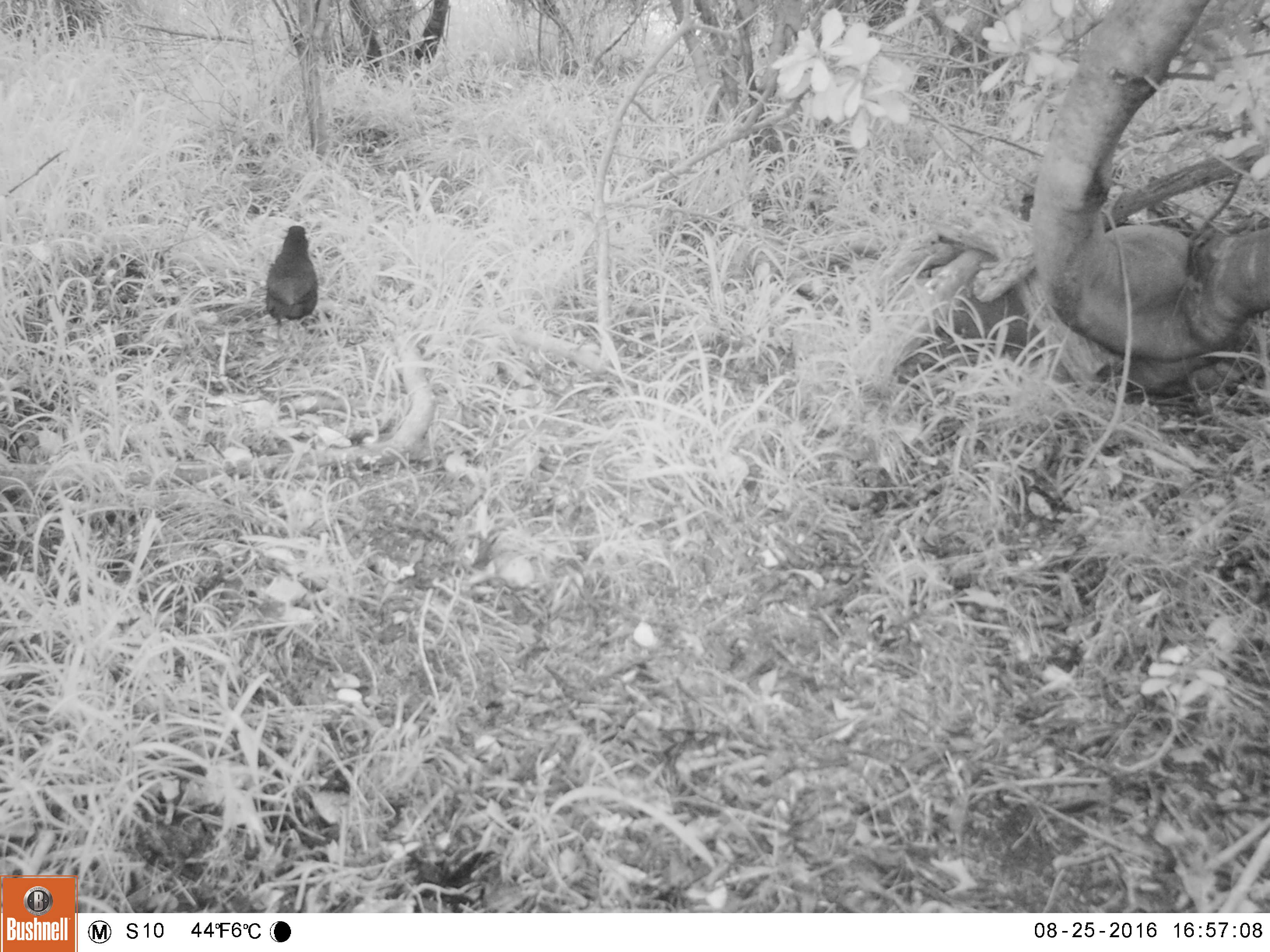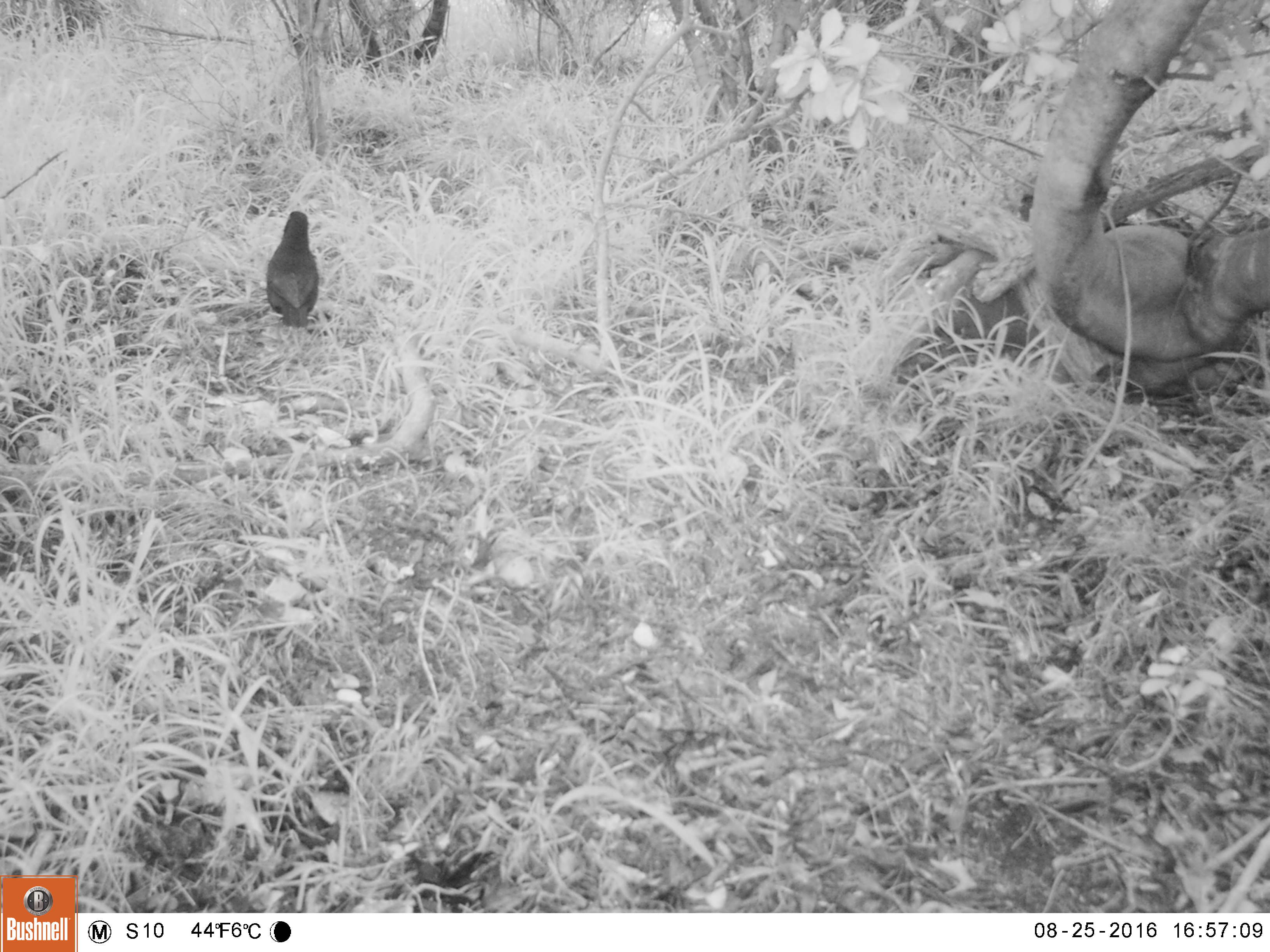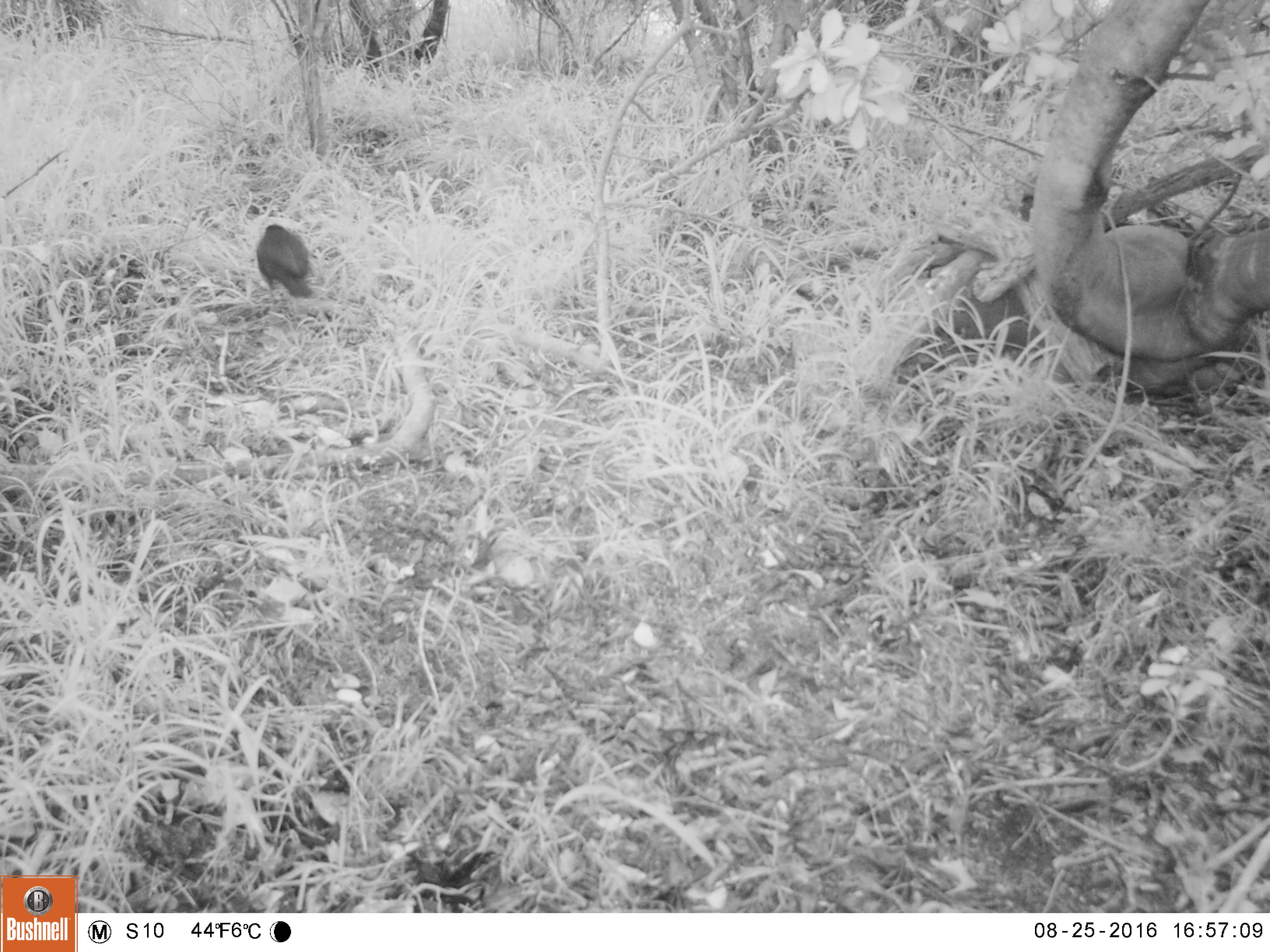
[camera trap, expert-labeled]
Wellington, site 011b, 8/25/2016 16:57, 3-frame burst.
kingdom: Animalia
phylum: Chordata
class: Aves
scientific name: Aves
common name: bird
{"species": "bird (Aves)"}